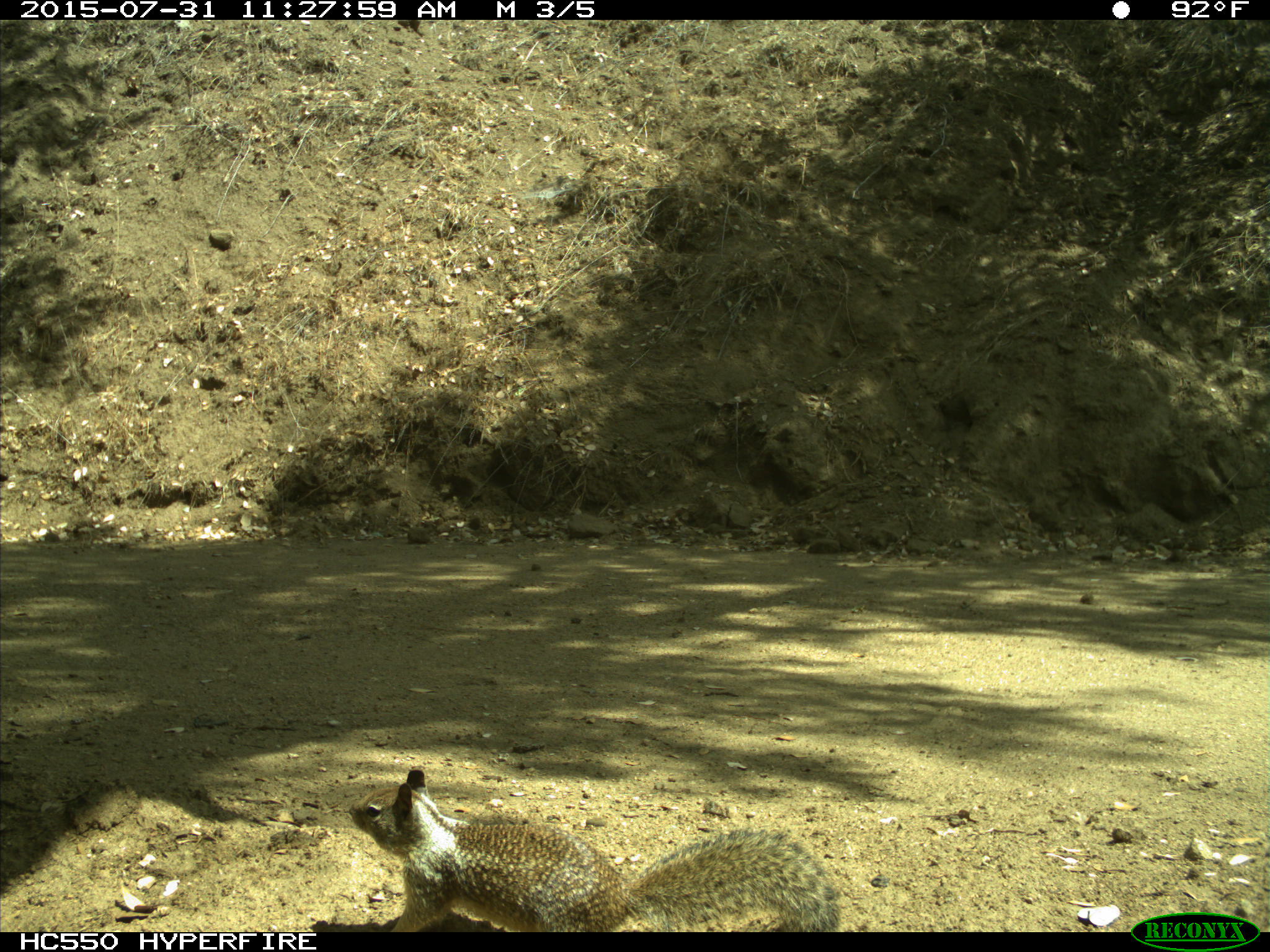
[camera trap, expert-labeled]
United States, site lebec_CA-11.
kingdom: Animalia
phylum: Chordata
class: Mammalia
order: Rodentia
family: Sciuridae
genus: Otospermophilus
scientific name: Otospermophilus beecheyi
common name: california ground squirrel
Otospermophilus beecheyi (california ground squirrel).